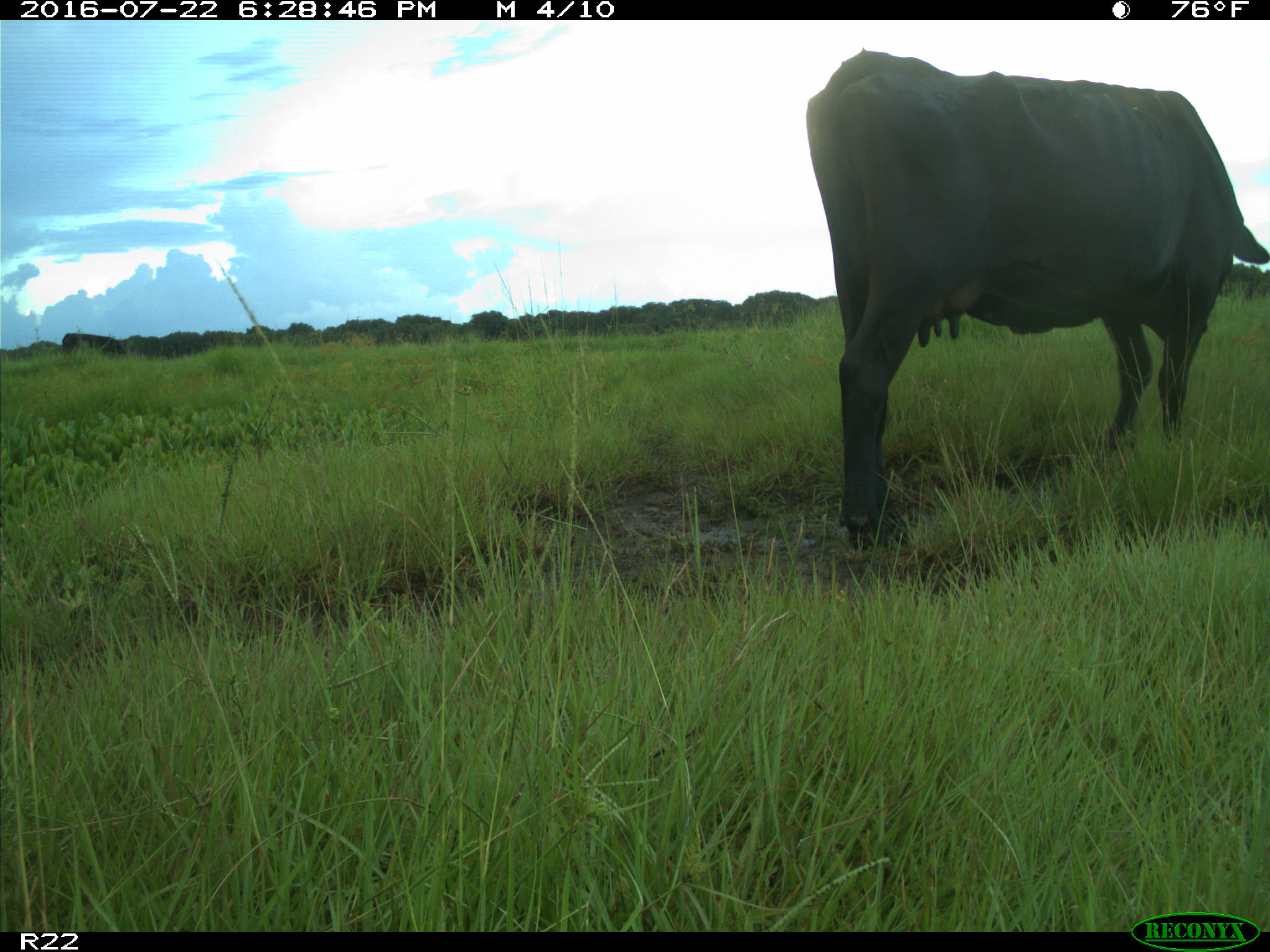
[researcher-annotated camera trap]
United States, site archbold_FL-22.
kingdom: Animalia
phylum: Chordata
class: Mammalia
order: Artiodactyla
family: Bovidae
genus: Bos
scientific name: Bos taurus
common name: domestic cow